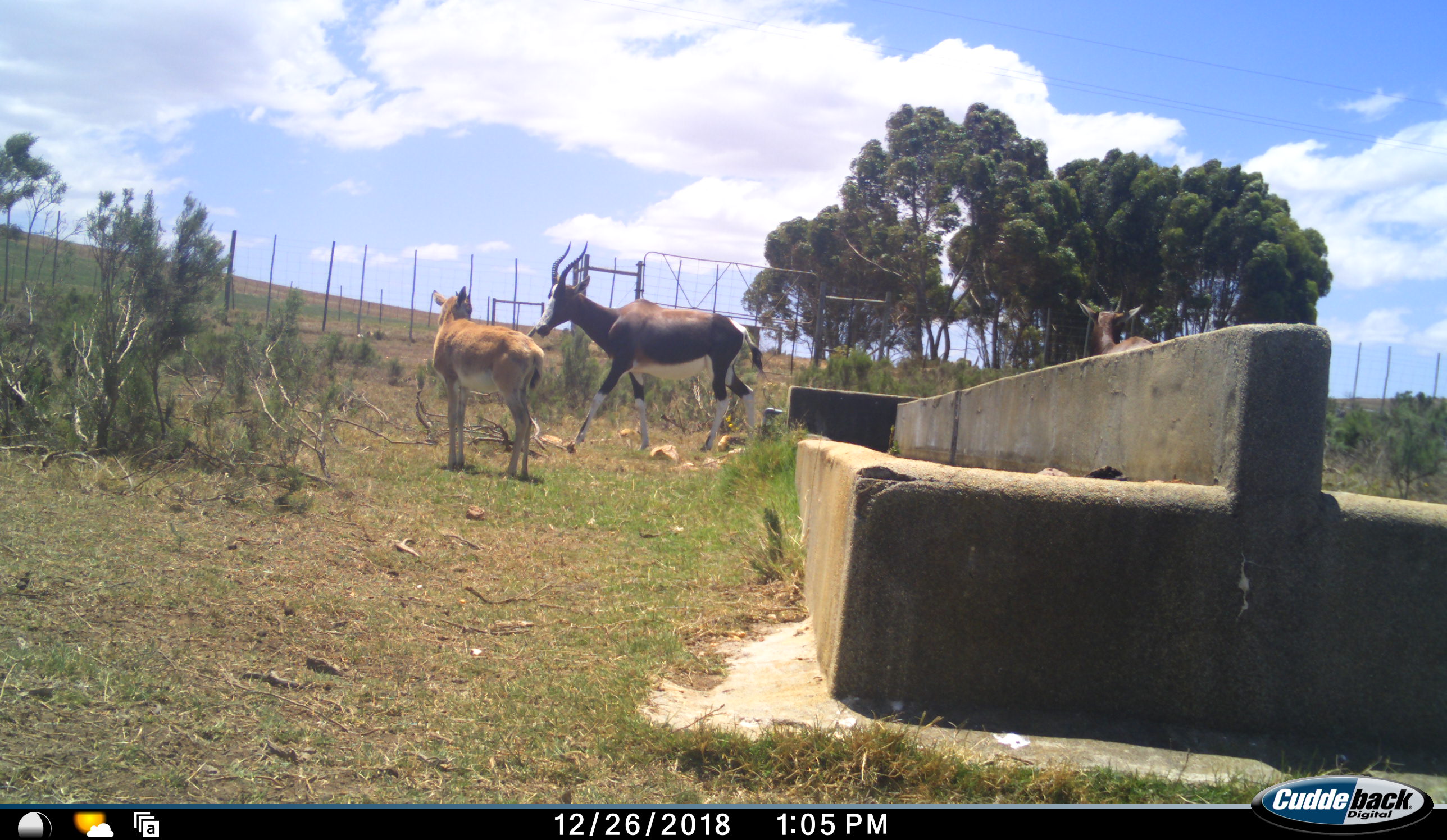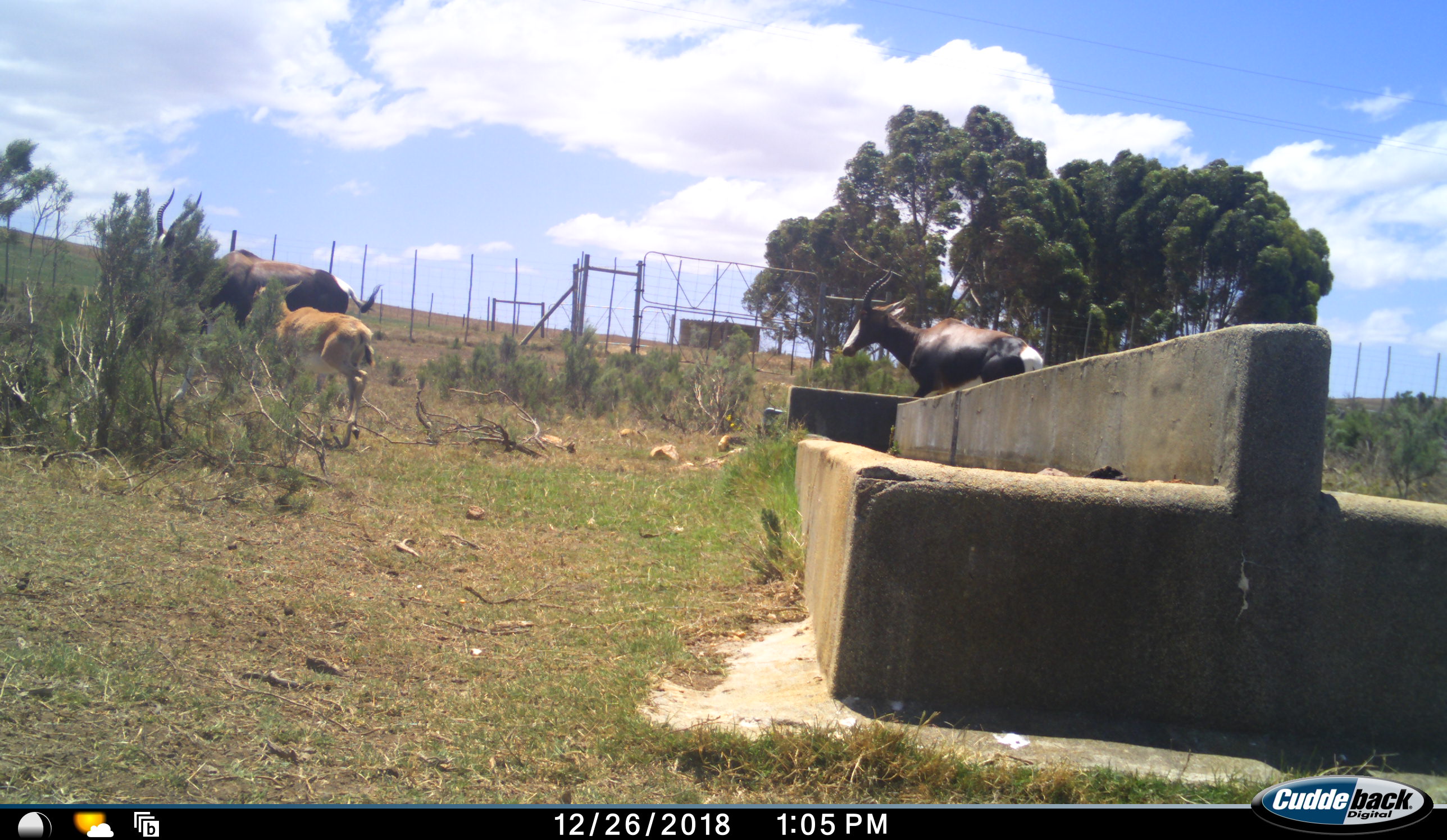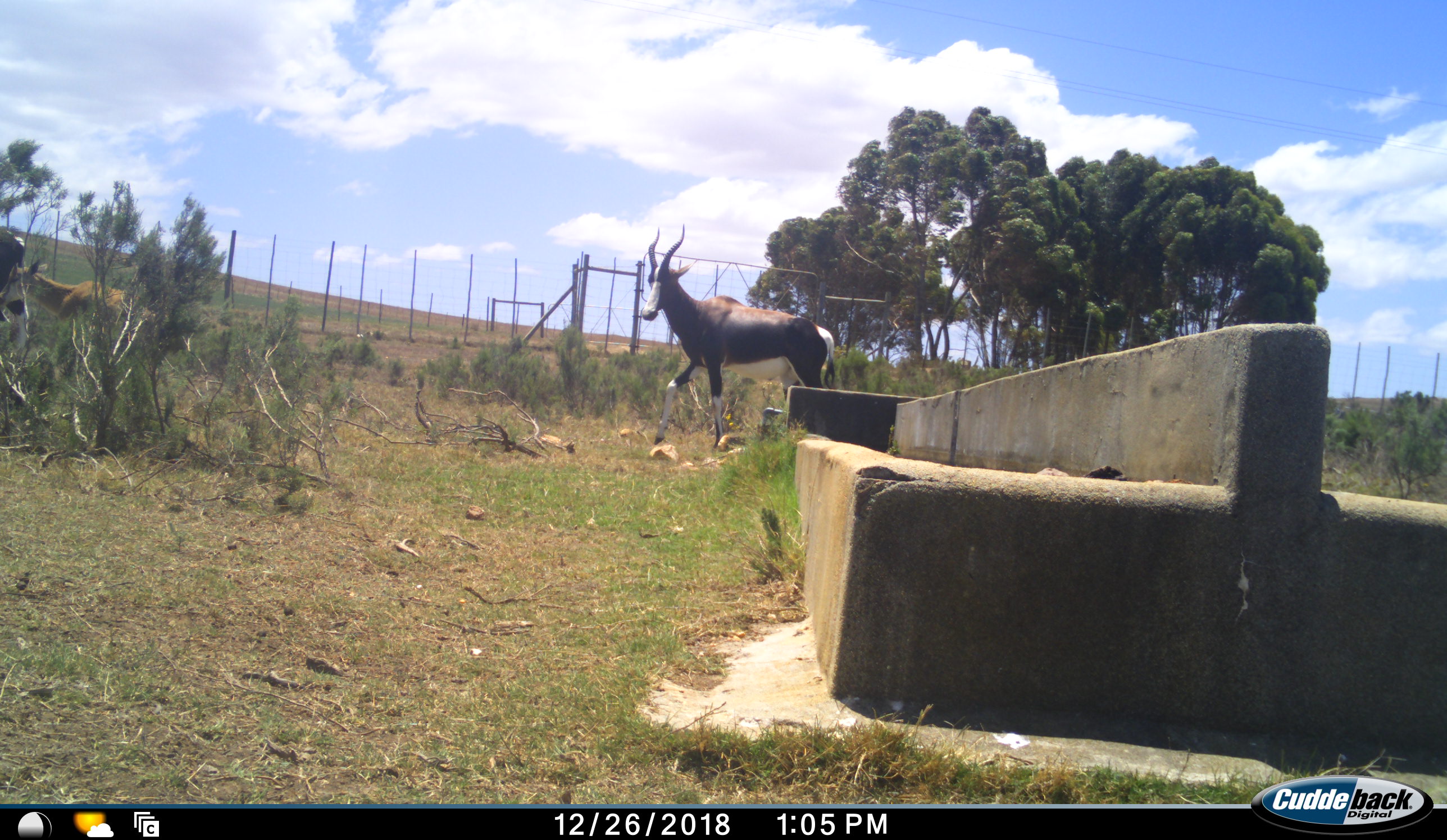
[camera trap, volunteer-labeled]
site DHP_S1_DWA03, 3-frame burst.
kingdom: Animalia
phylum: Chordata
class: Mammalia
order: Artiodactyla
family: Bovidae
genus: Damaliscus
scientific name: Damaliscus pygargus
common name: bontebok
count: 3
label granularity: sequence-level